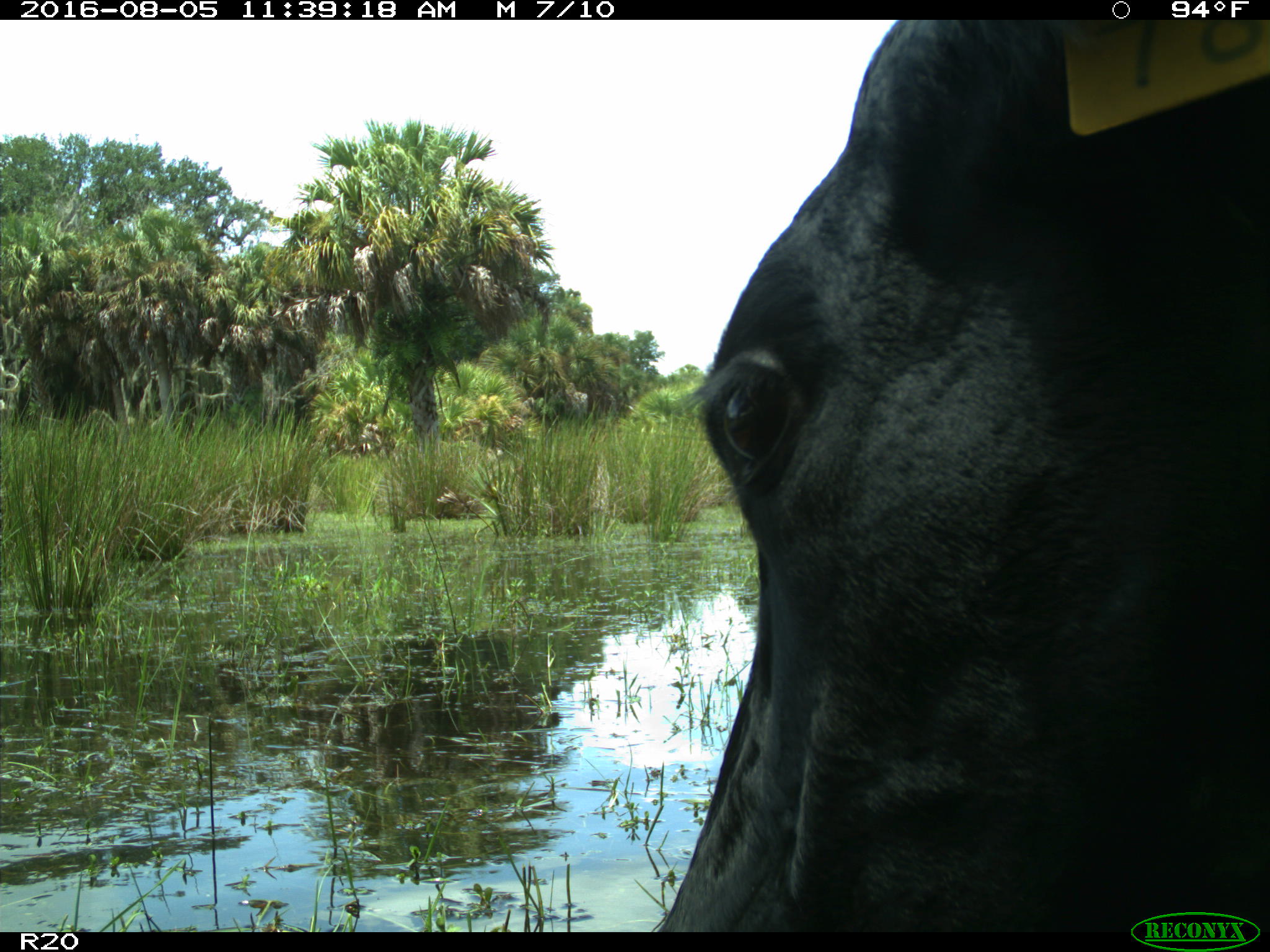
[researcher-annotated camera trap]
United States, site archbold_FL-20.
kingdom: Animalia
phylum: Chordata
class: Mammalia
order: Artiodactyla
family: Bovidae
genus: Bos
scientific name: Bos taurus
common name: domestic cow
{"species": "Bos taurus (domestic cow)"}